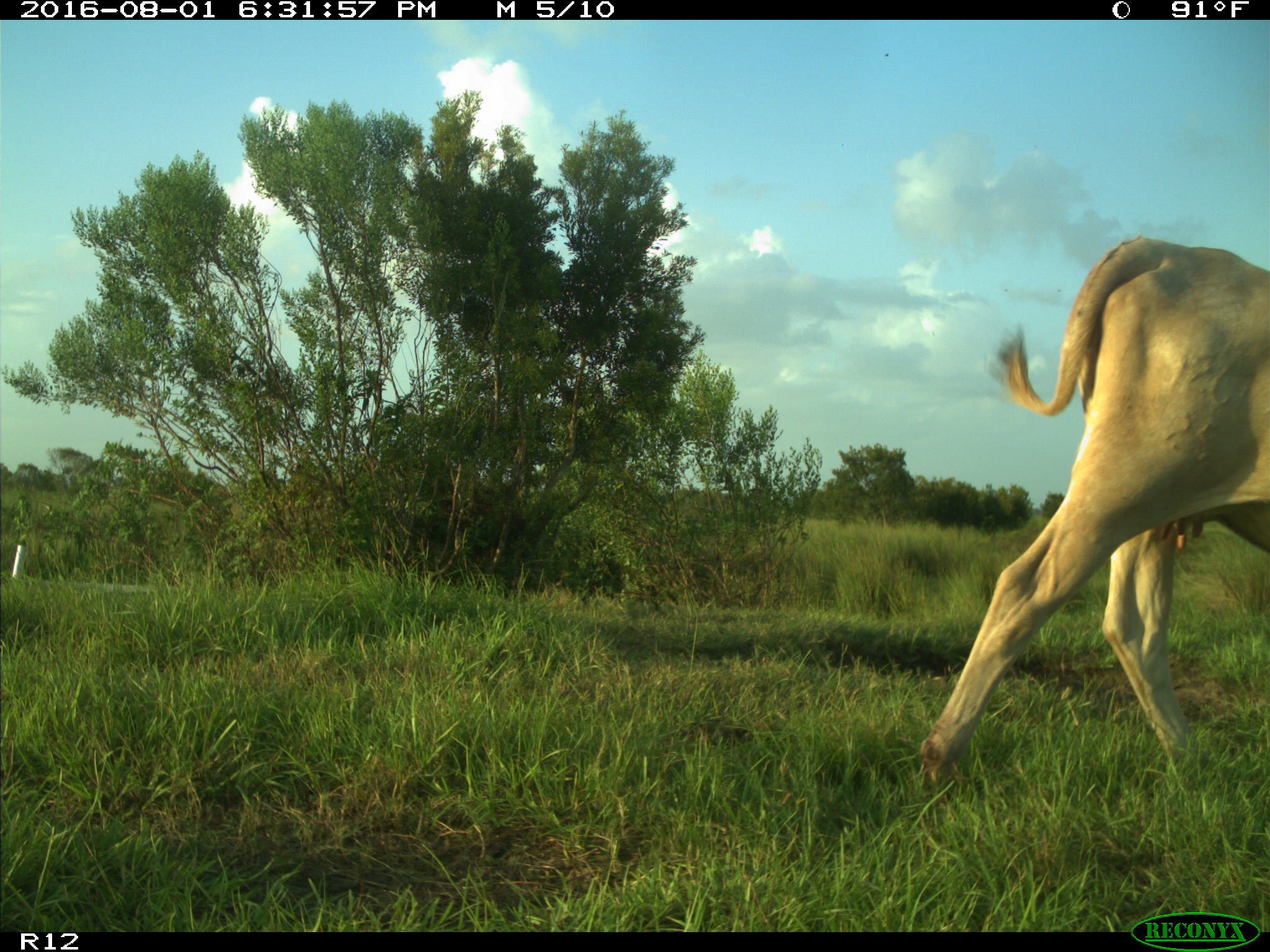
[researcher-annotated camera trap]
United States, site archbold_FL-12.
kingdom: Animalia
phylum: Chordata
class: Mammalia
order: Artiodactyla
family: Bovidae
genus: Bos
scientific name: Bos taurus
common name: domestic cow